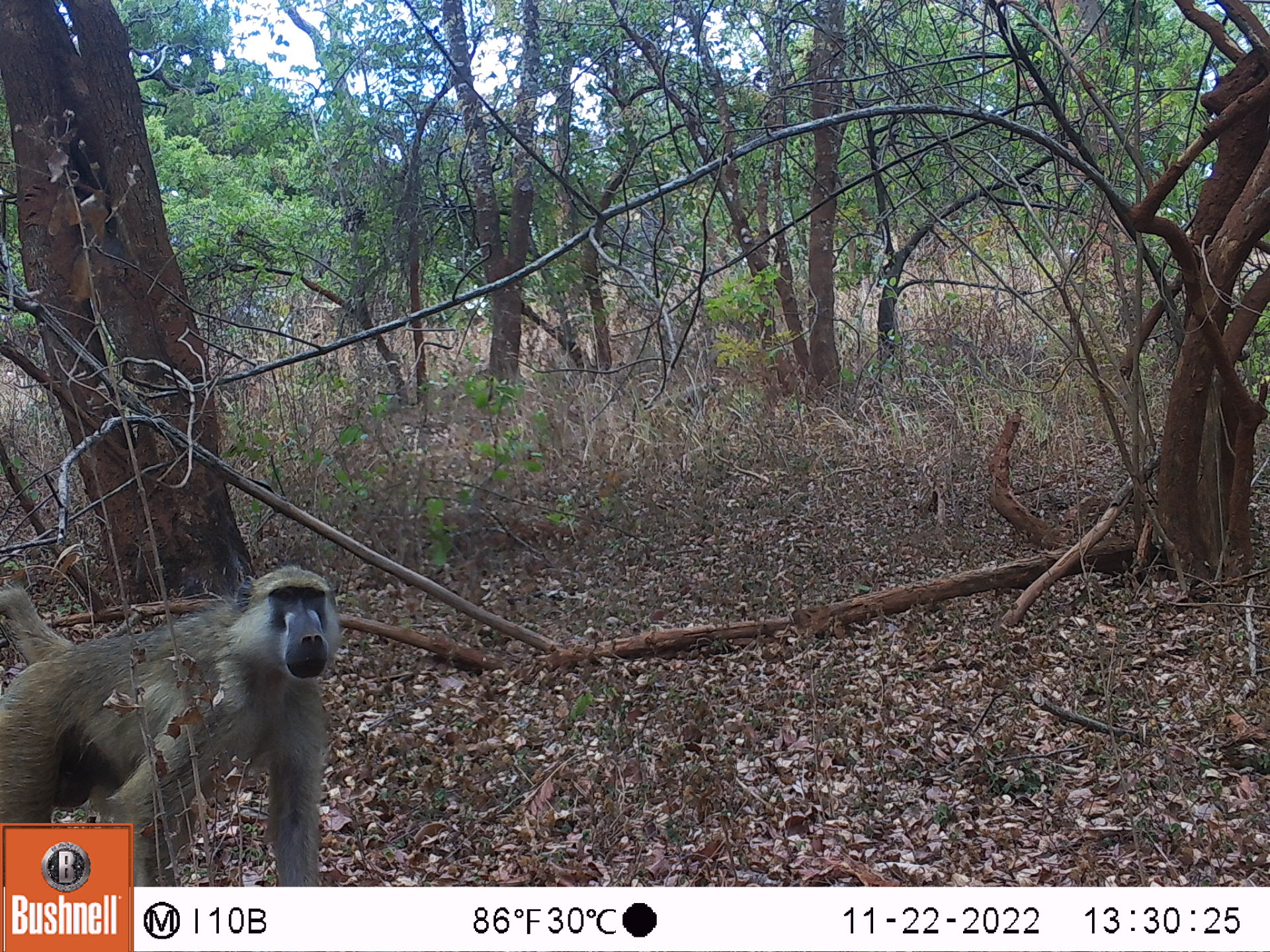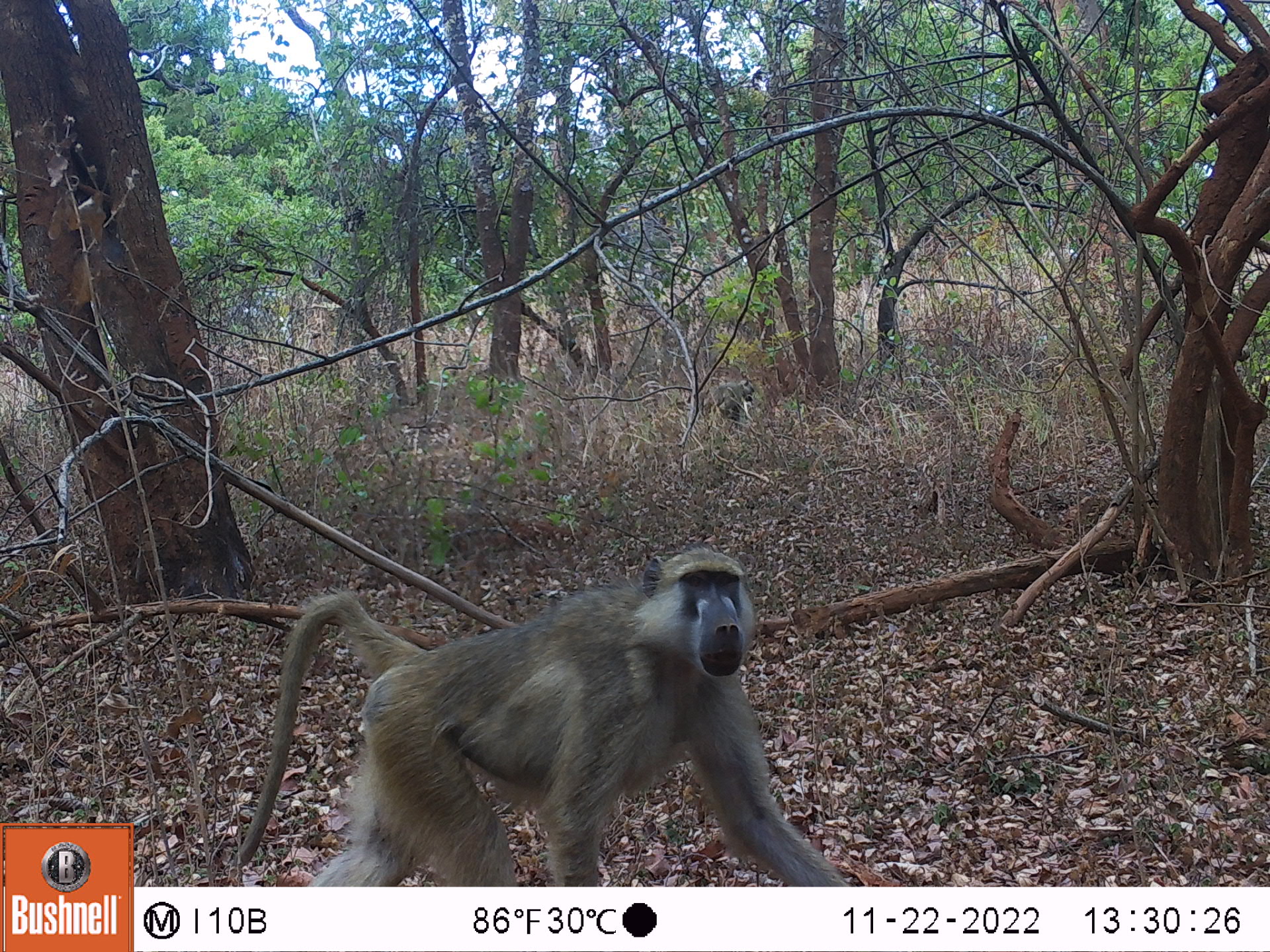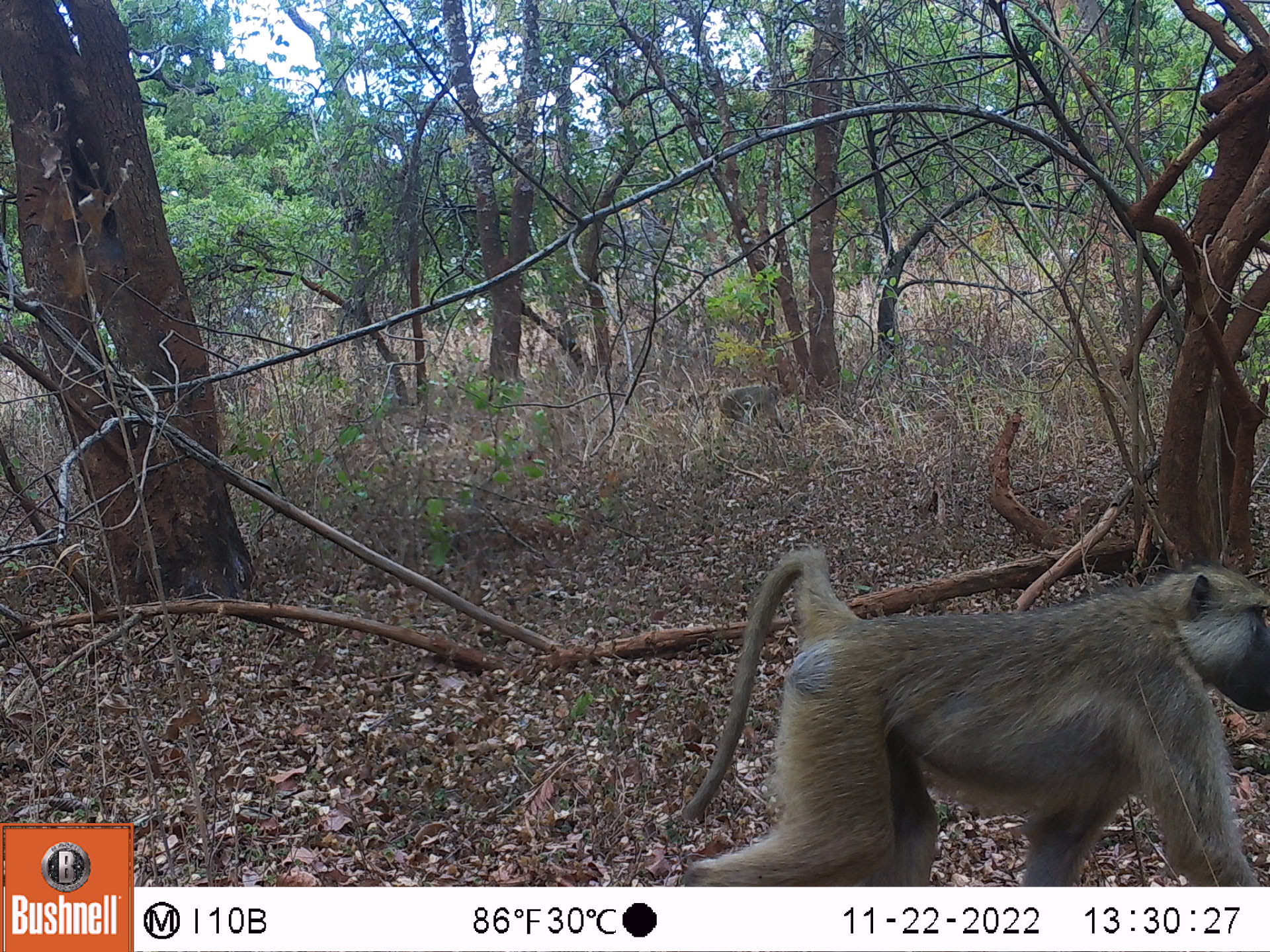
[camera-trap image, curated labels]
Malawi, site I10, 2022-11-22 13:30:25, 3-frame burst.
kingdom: Animalia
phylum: Chordata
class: Mammalia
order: Primates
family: Cercopithecidae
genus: Papio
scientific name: Papio cynocephalus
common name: yellow baboon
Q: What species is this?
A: Yellow baboon (Papio cynocephalus).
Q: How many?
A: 1.